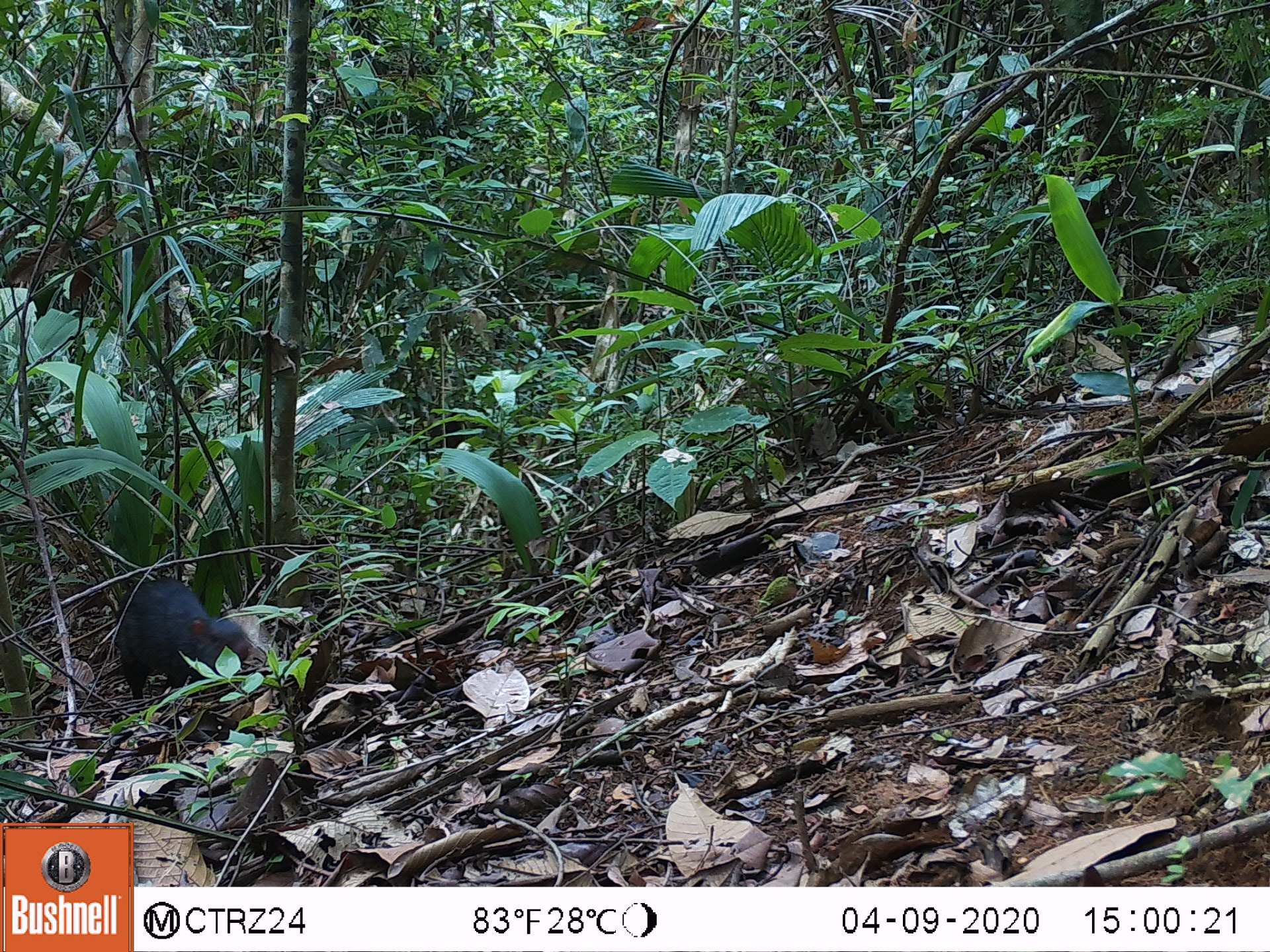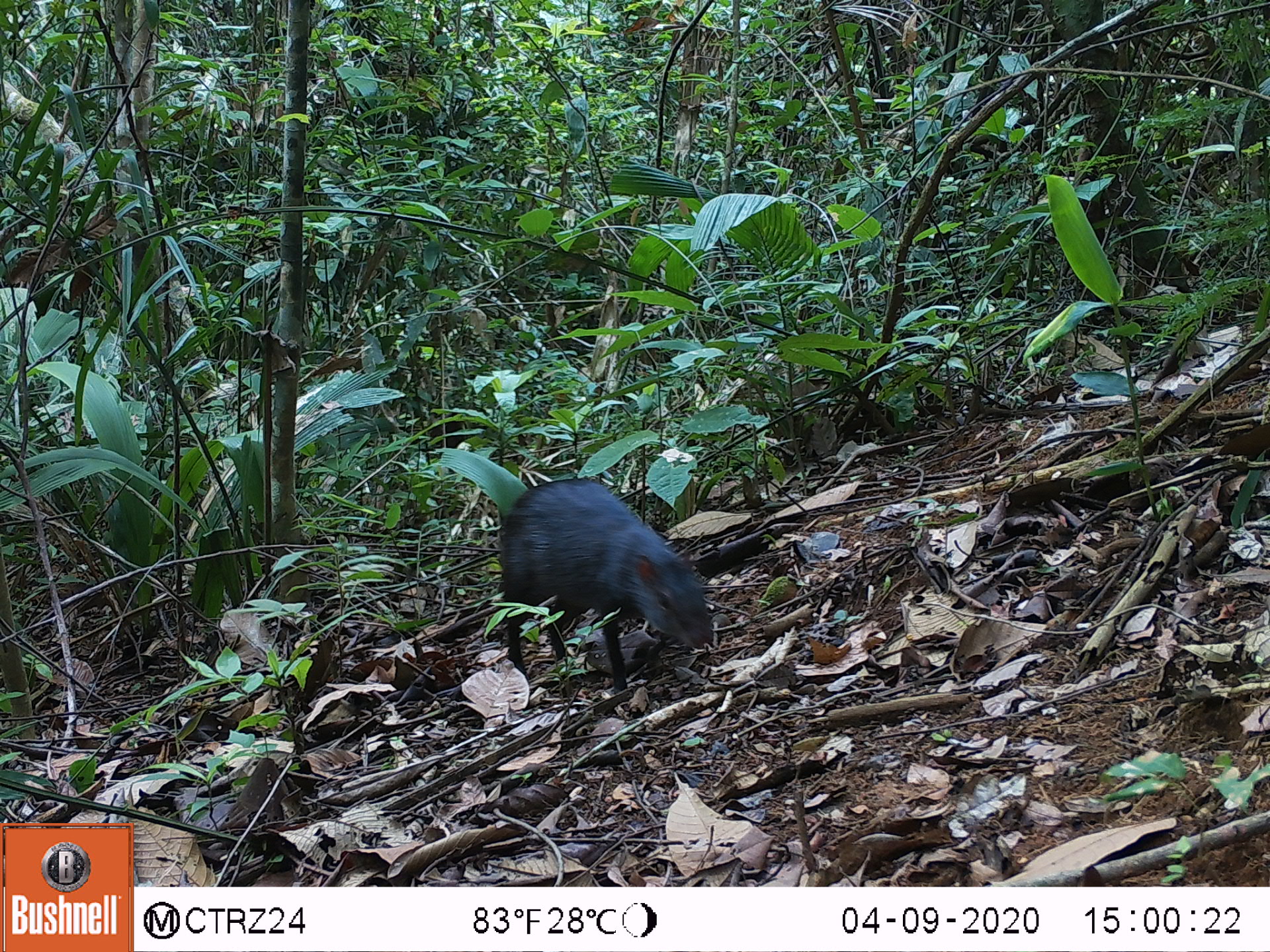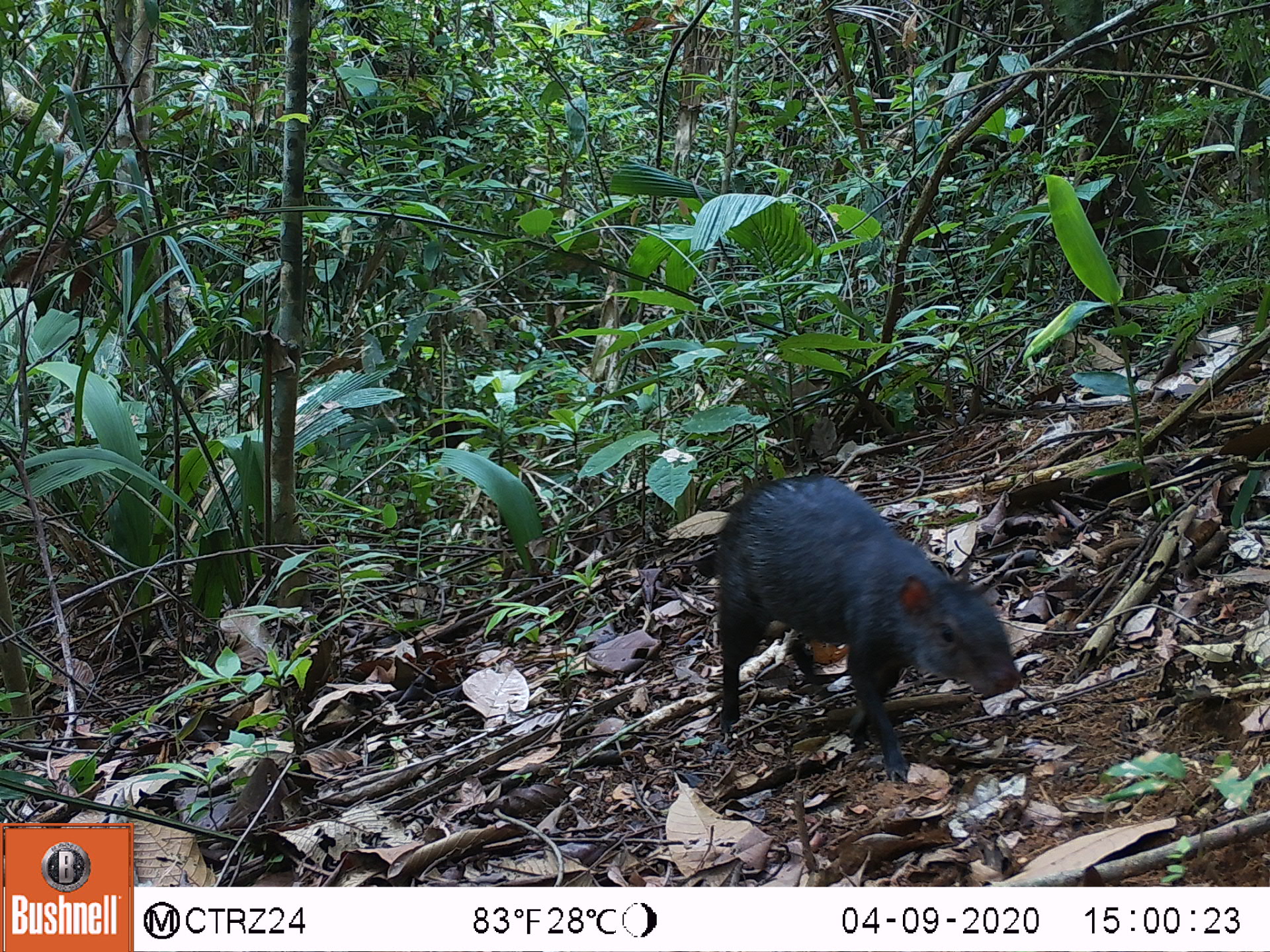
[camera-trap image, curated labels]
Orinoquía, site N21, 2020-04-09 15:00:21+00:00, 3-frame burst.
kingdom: Animalia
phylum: Chordata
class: Mammalia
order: Rodentia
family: Dasyproctidae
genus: Dasyprocta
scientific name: Dasyprocta fuliginosa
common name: black agouti